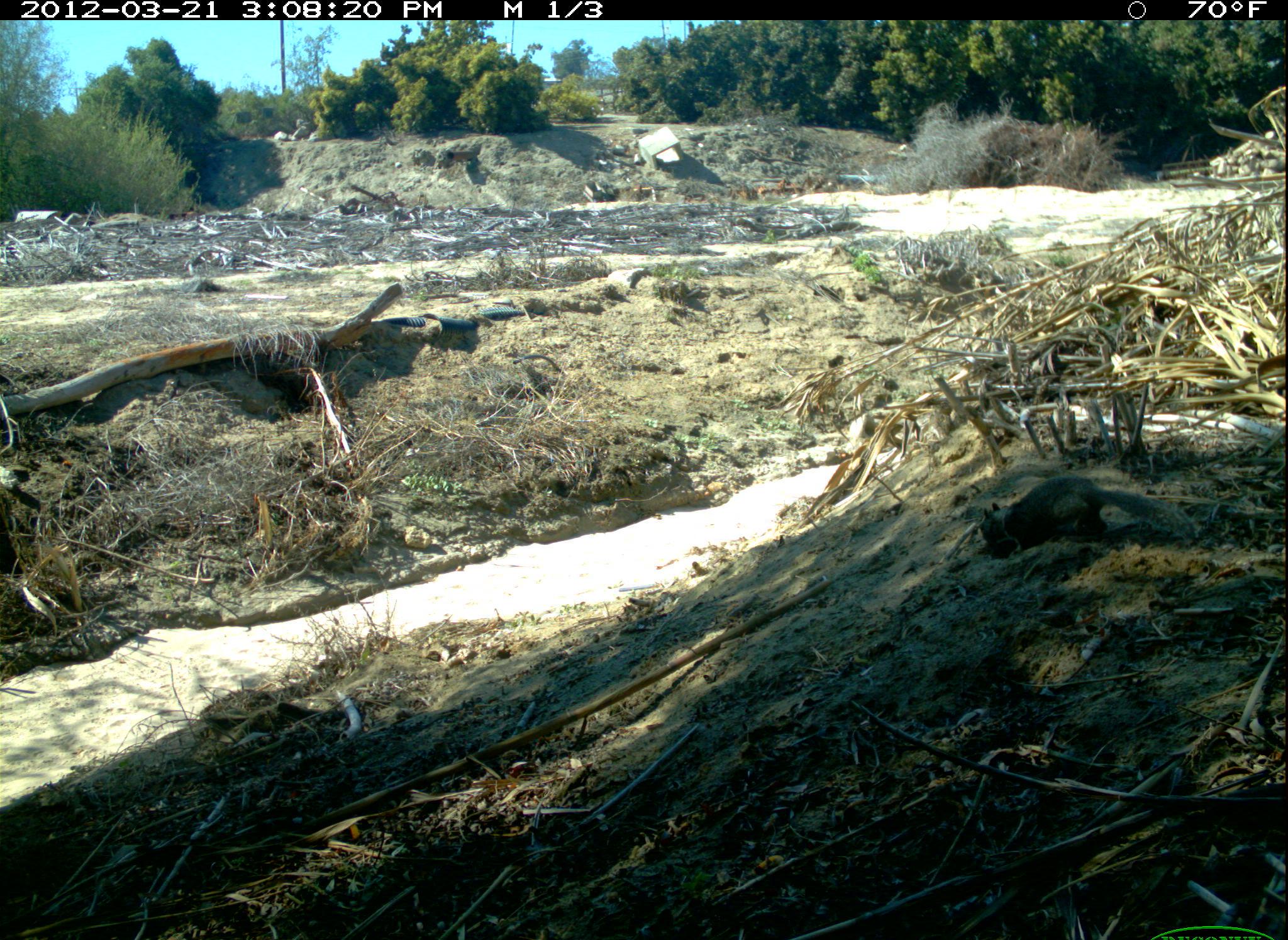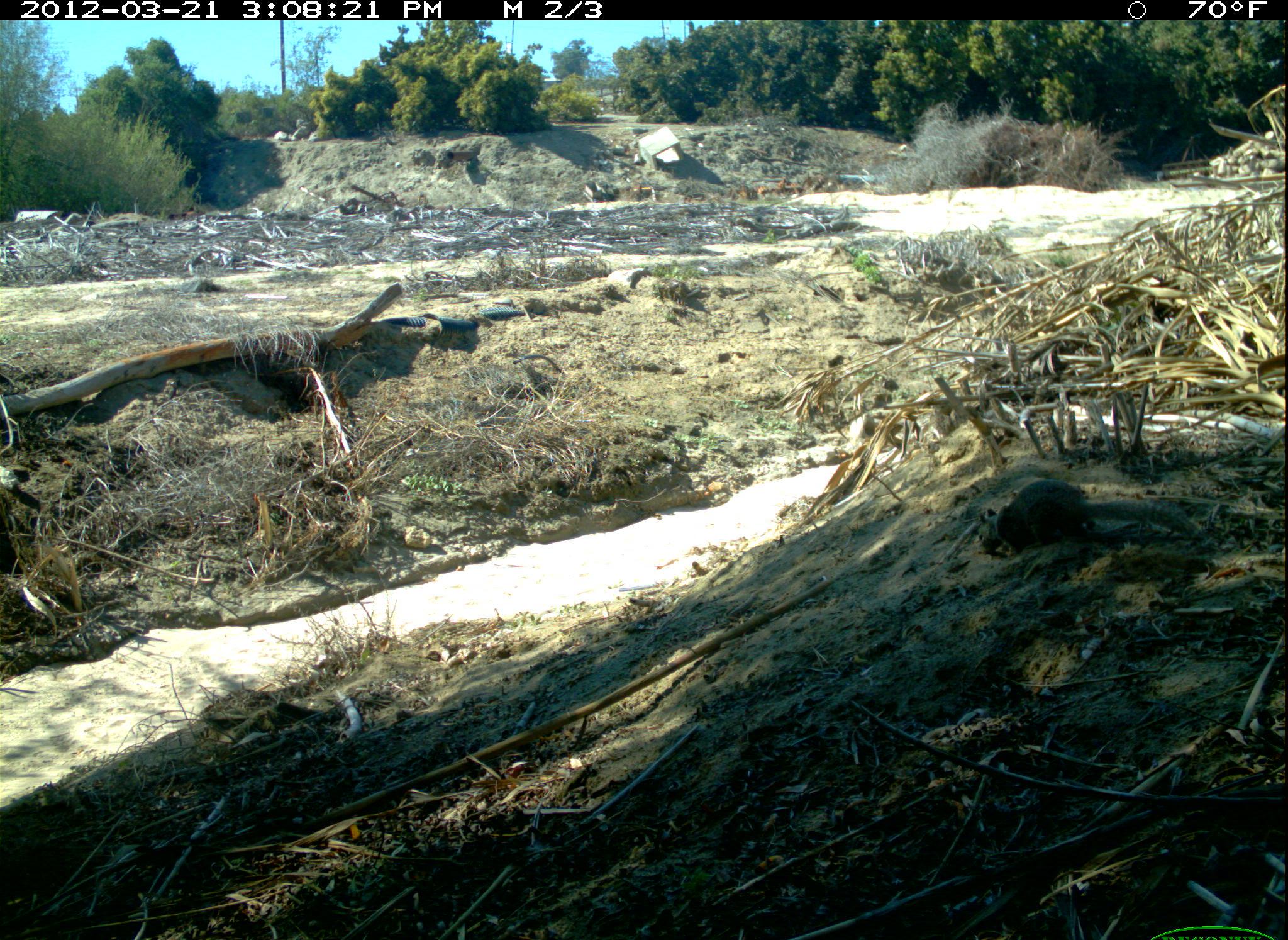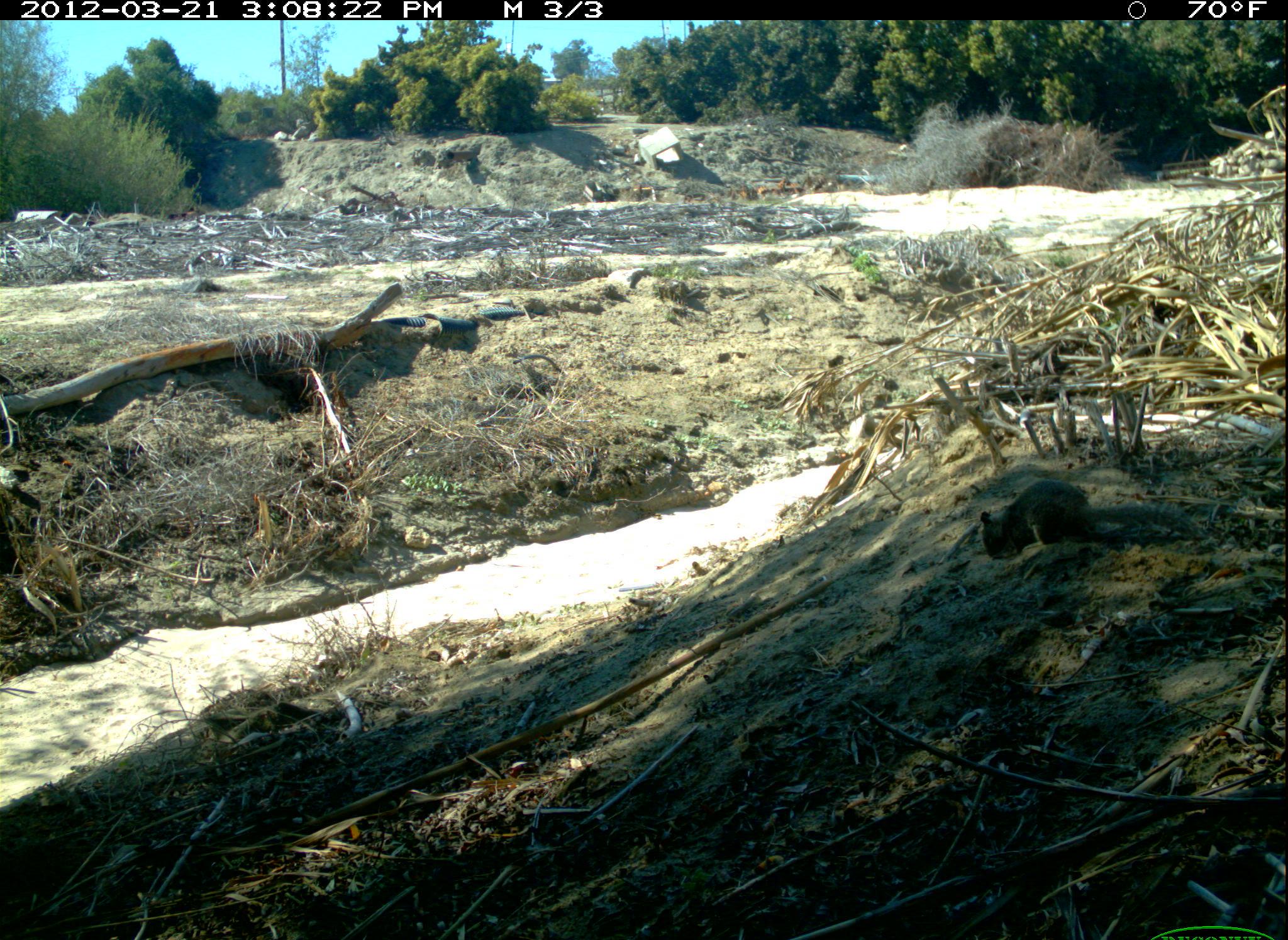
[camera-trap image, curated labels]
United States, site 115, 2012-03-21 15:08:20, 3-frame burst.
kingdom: Animalia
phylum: Chordata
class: Mammalia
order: Rodentia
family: Sciuridae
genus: Sciurus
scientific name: Sciurus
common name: squirrel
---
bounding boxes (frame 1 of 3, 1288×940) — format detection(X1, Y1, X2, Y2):
squirrel: detection(968, 459, 1205, 578)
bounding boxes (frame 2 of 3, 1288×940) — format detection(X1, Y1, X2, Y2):
squirrel: detection(971, 467, 1209, 580)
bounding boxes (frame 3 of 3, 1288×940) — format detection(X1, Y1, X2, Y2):
squirrel: detection(963, 462, 1124, 569)